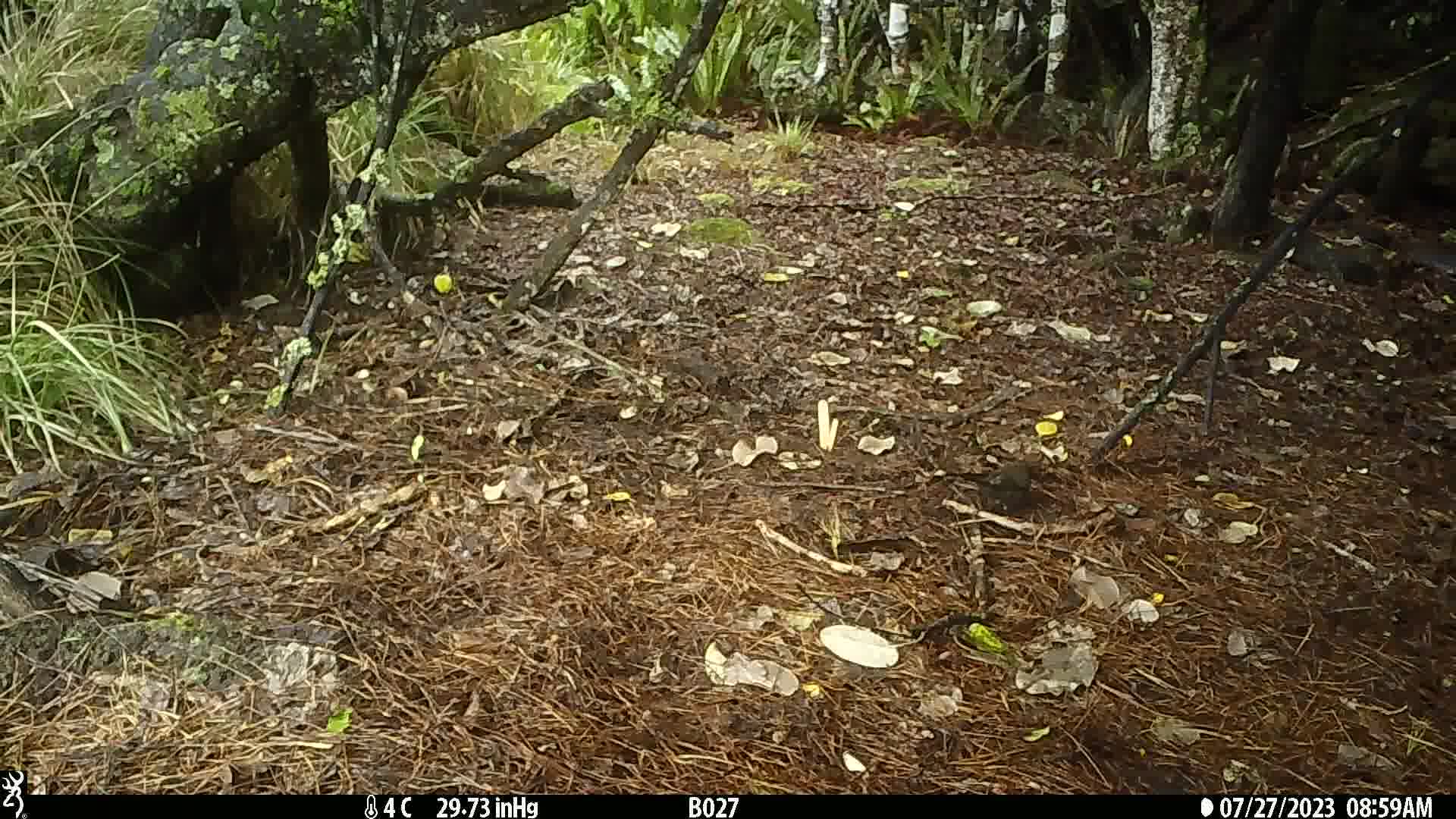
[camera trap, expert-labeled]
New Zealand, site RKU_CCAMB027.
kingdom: Animalia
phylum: Chordata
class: Aves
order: Passeriformes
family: Turdidae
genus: Turdus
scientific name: Turdus merula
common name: eurasian blackbird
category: blackbird